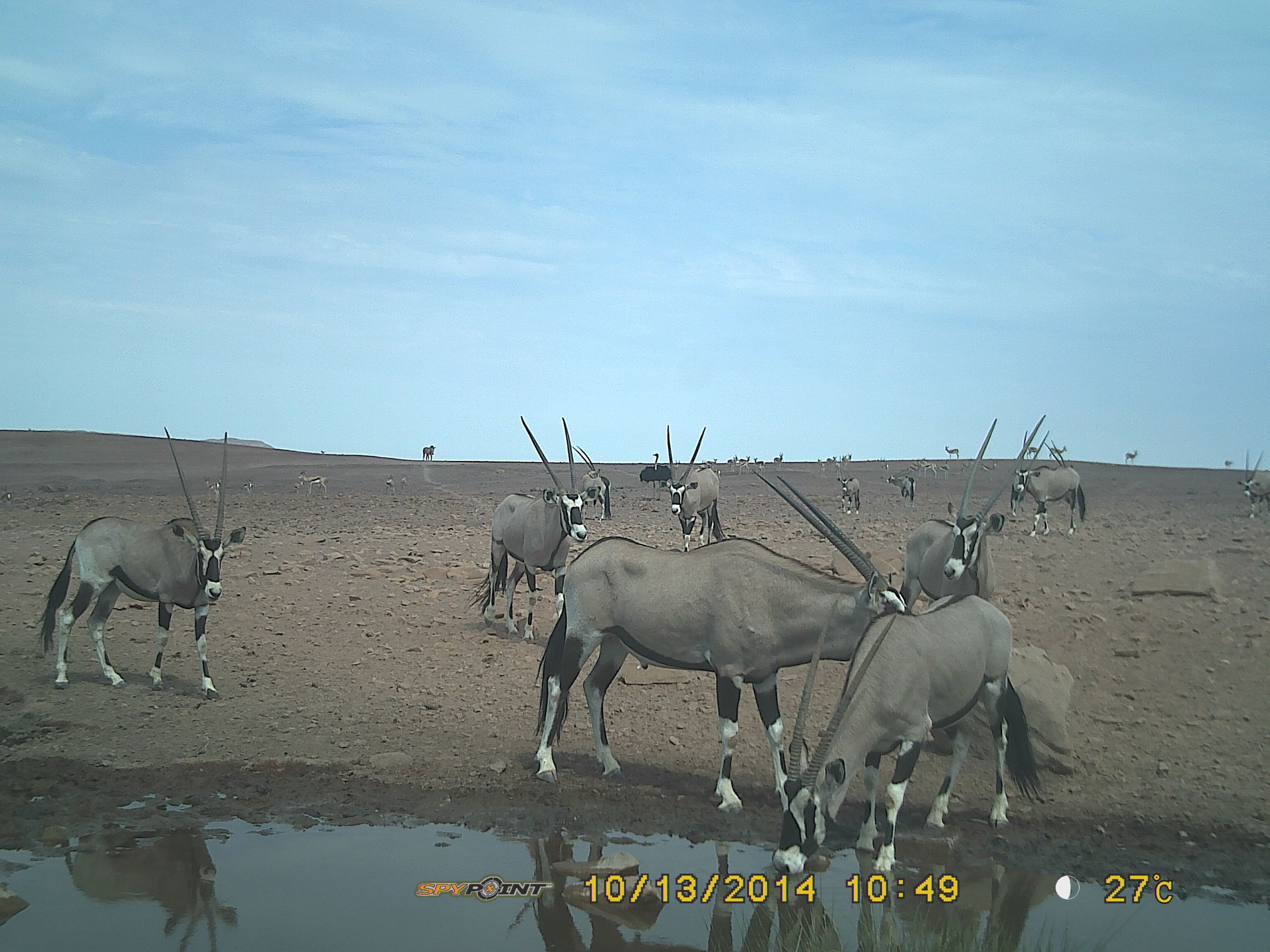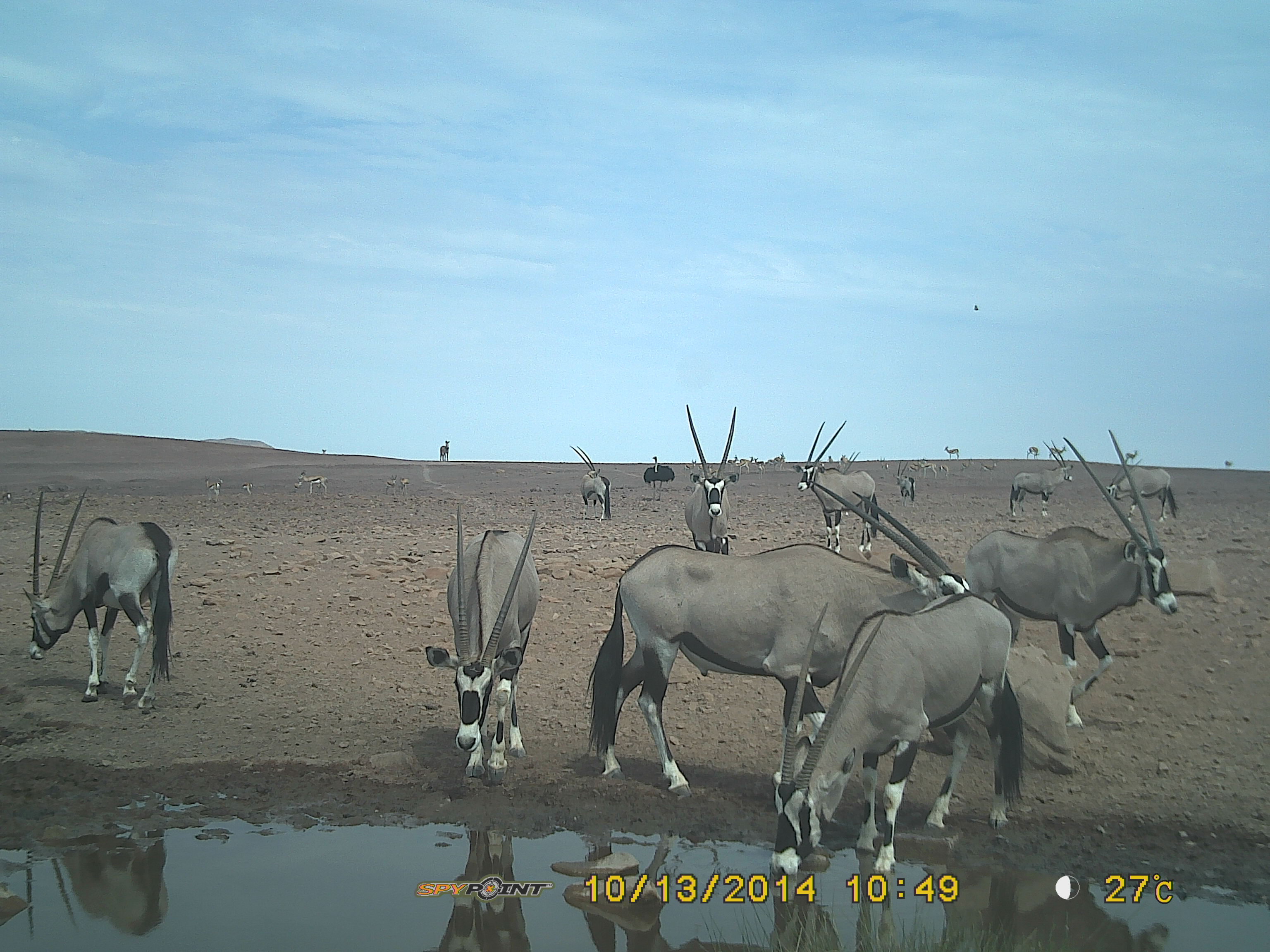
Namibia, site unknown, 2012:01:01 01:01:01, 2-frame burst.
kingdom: Animalia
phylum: Chordata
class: Mammalia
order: Artiodactyla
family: Bovidae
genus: Oryx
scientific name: Oryx gazella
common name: gemsbok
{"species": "Oryx gazella (gemsbok)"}